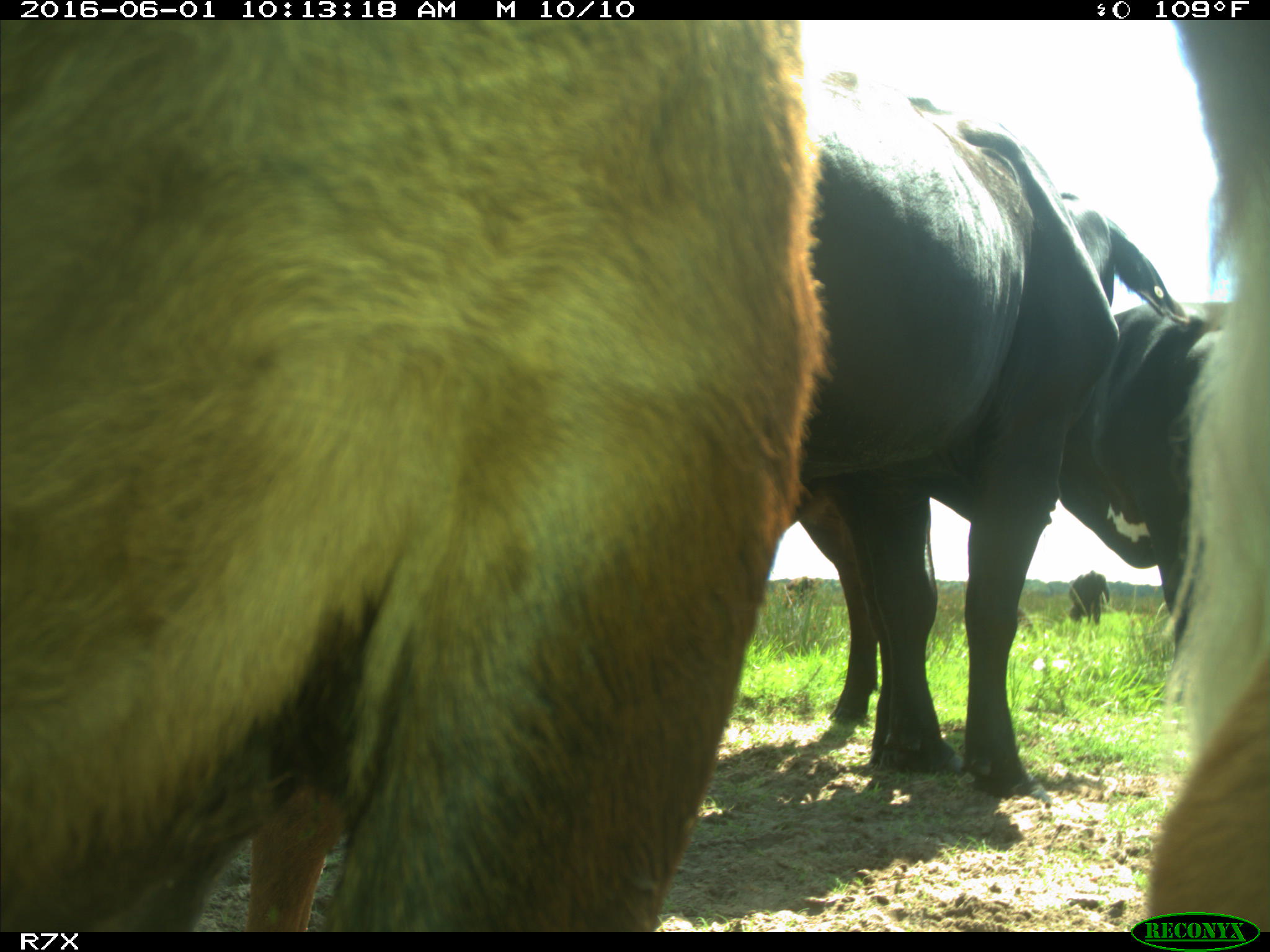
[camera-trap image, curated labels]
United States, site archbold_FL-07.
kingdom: Animalia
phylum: Chordata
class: Mammalia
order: Artiodactyla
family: Bovidae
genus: Bos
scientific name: Bos taurus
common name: domestic cow